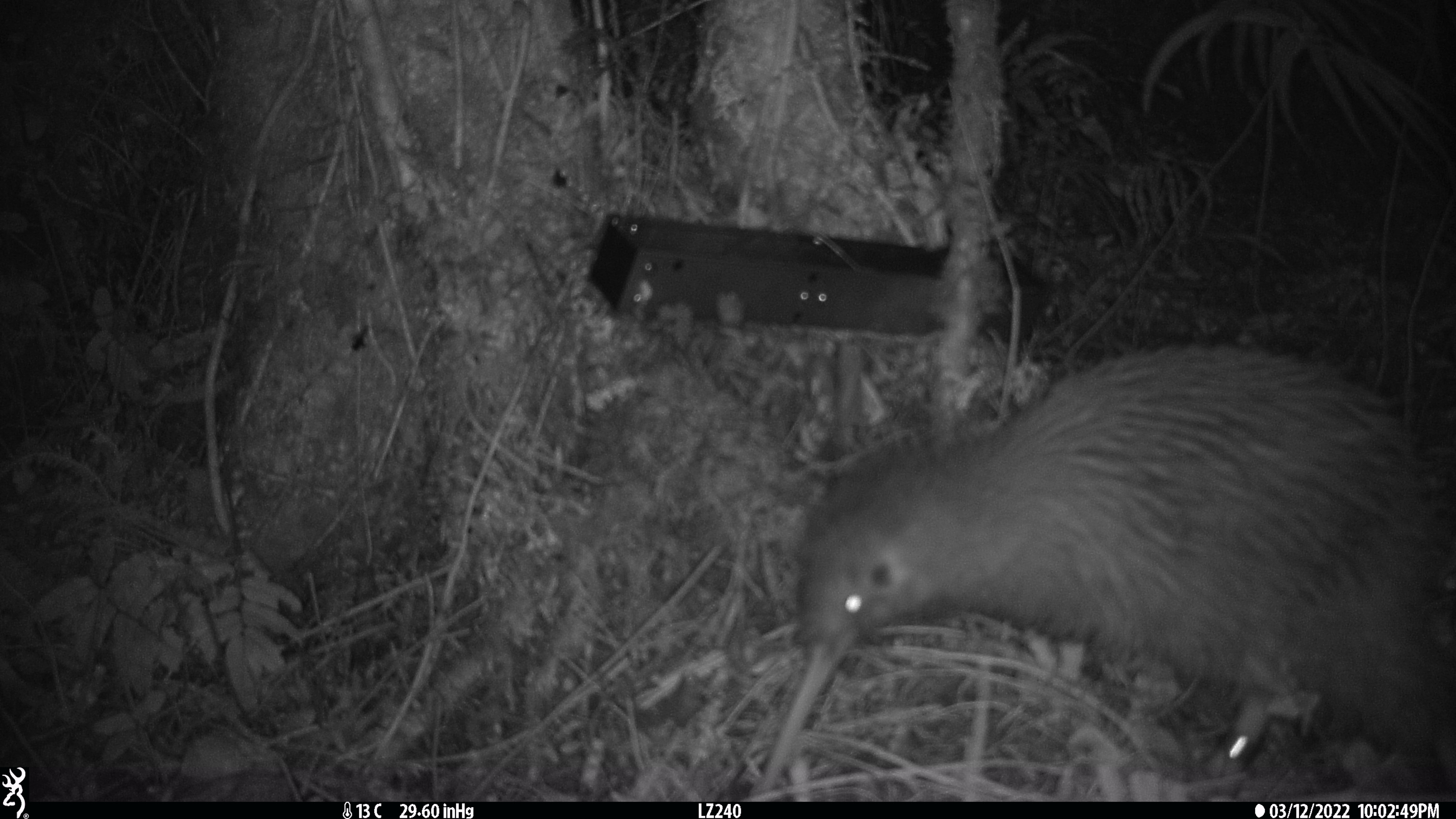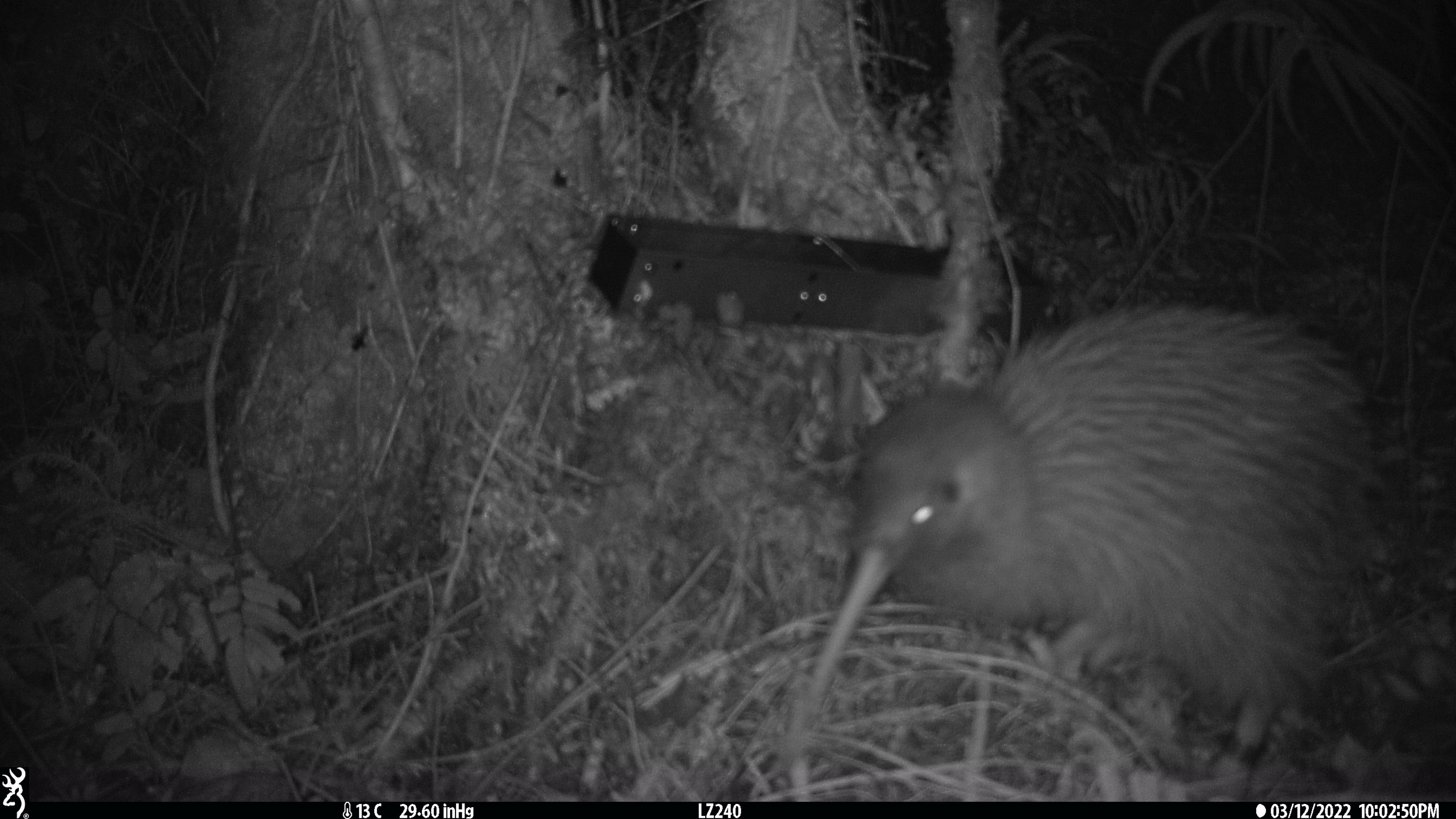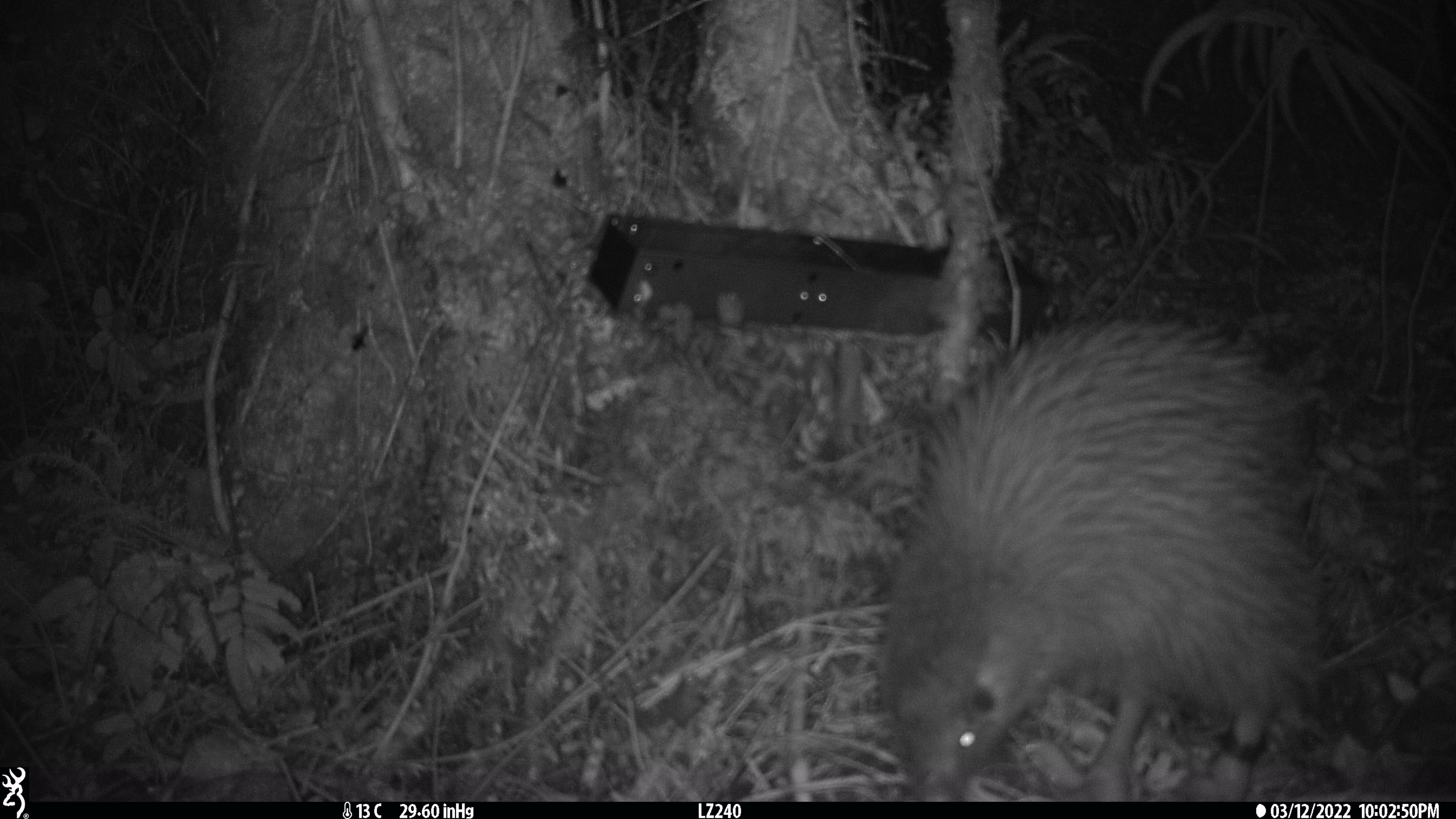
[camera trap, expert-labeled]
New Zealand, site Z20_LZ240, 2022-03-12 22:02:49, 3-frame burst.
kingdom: Animalia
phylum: Chordata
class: Aves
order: Apterygiformes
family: Apterygidae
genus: Apteryx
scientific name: Apteryx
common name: kiwi